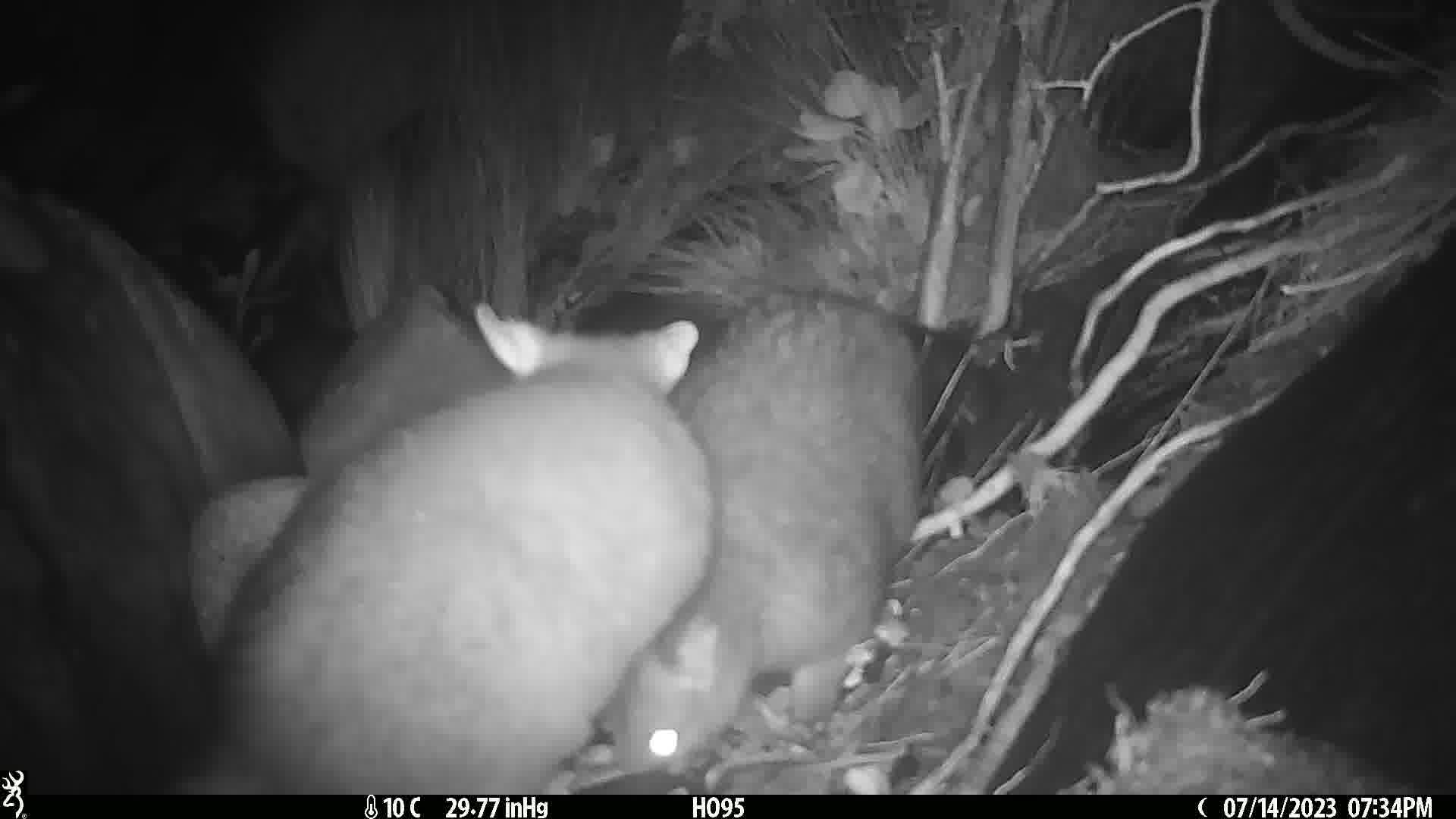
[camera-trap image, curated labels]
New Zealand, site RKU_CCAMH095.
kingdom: Animalia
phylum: Chordata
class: Mammalia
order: Diprotodontia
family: Phalangeridae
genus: Trichosurus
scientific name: Trichosurus vulpecula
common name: common brushtail possum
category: possum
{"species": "possum (common brushtail possum) (Trichosurus vulpecula)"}